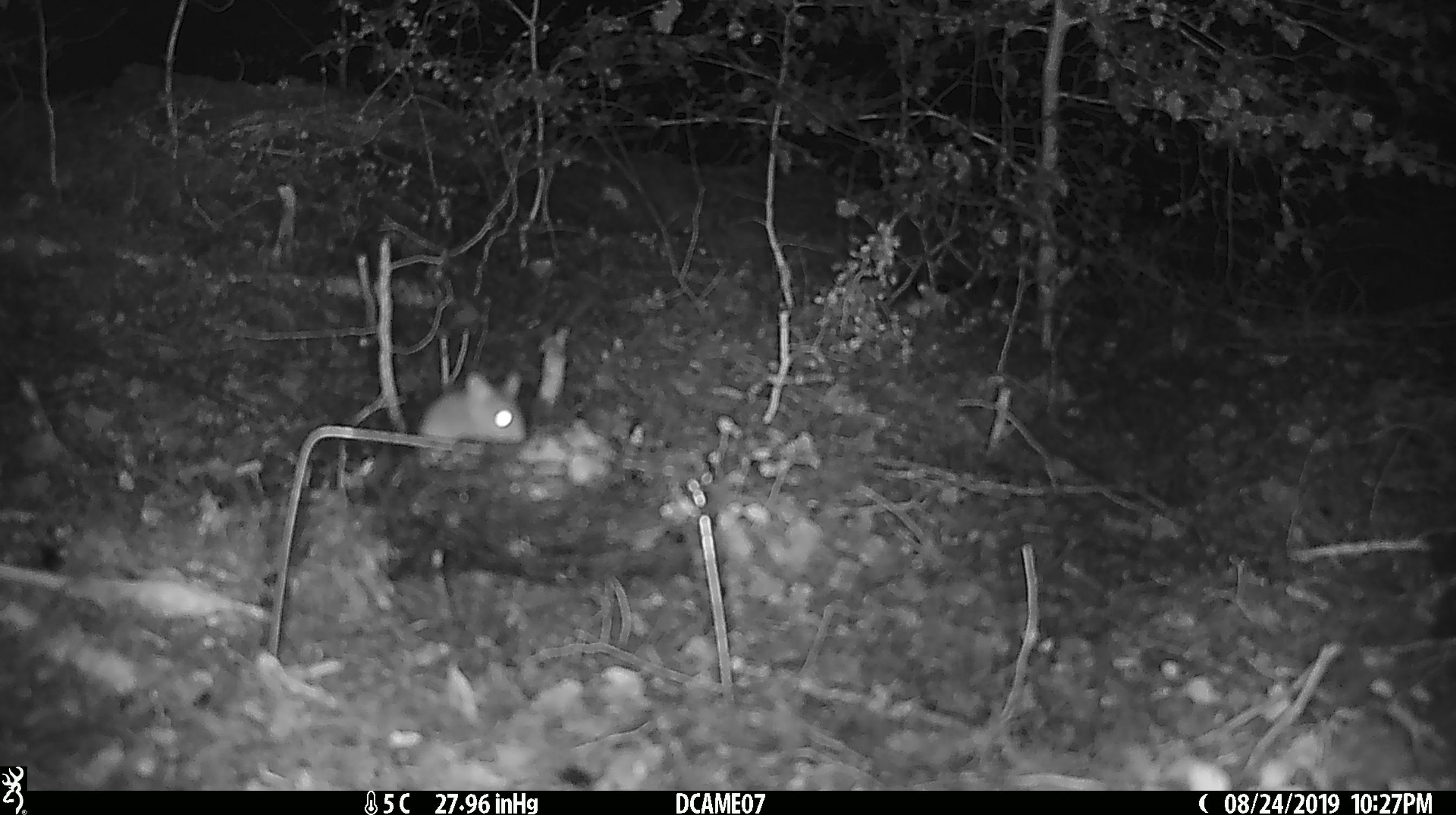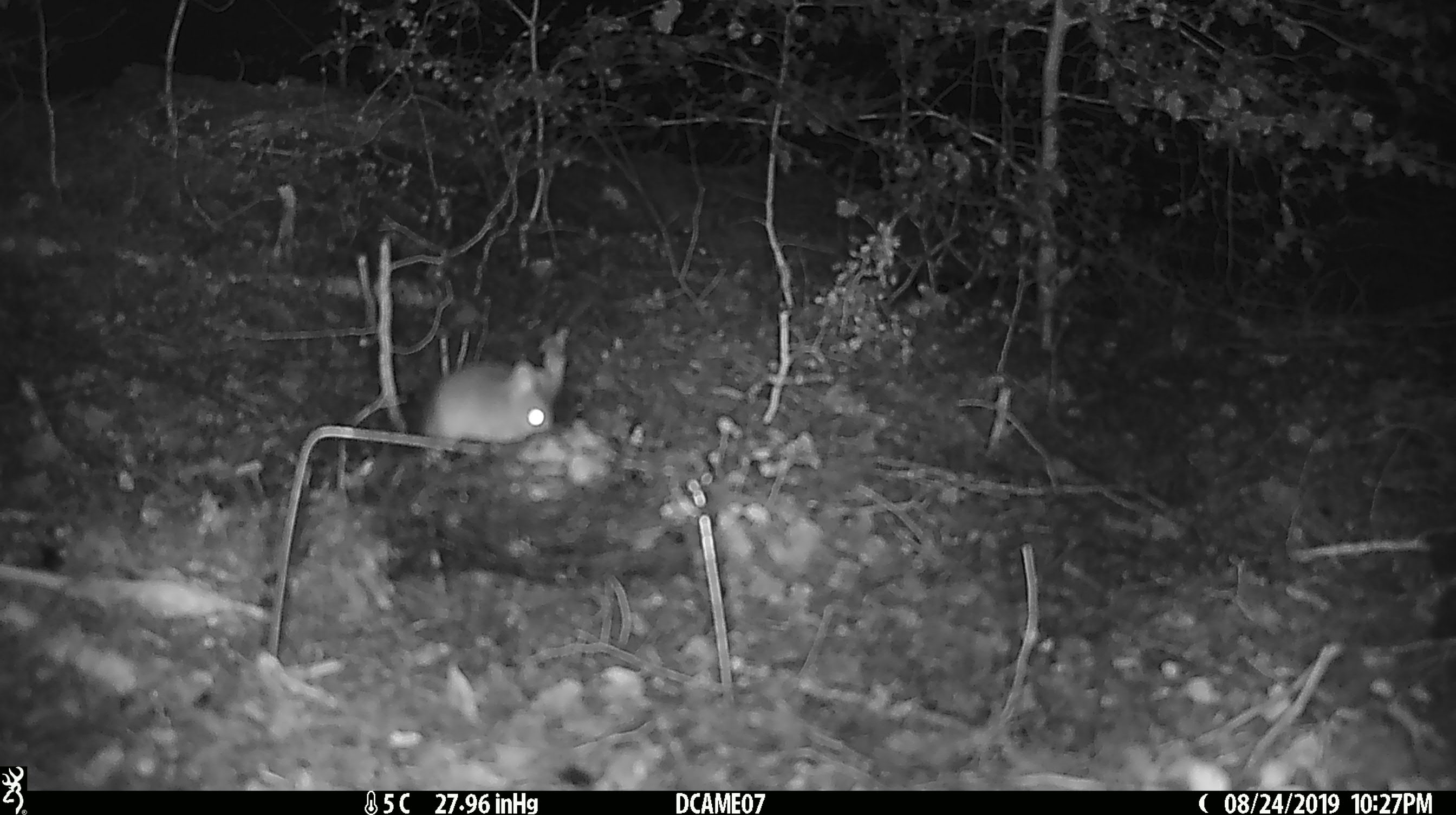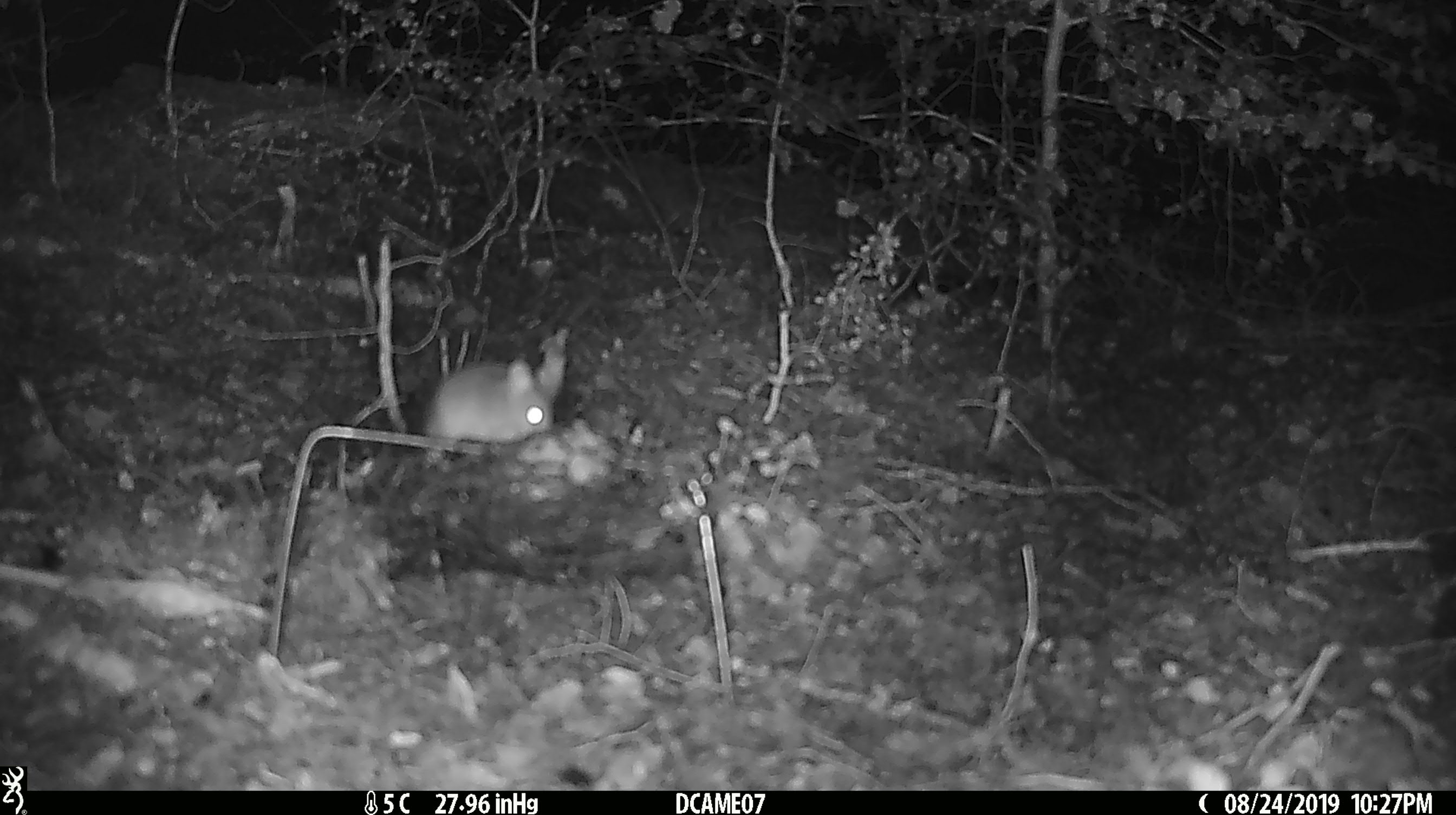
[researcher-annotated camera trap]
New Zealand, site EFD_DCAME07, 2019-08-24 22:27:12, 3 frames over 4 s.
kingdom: Animalia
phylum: Chordata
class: Mammalia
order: Rodentia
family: Muridae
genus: Mus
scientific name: Mus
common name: mouse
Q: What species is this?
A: Mouse (Mus).